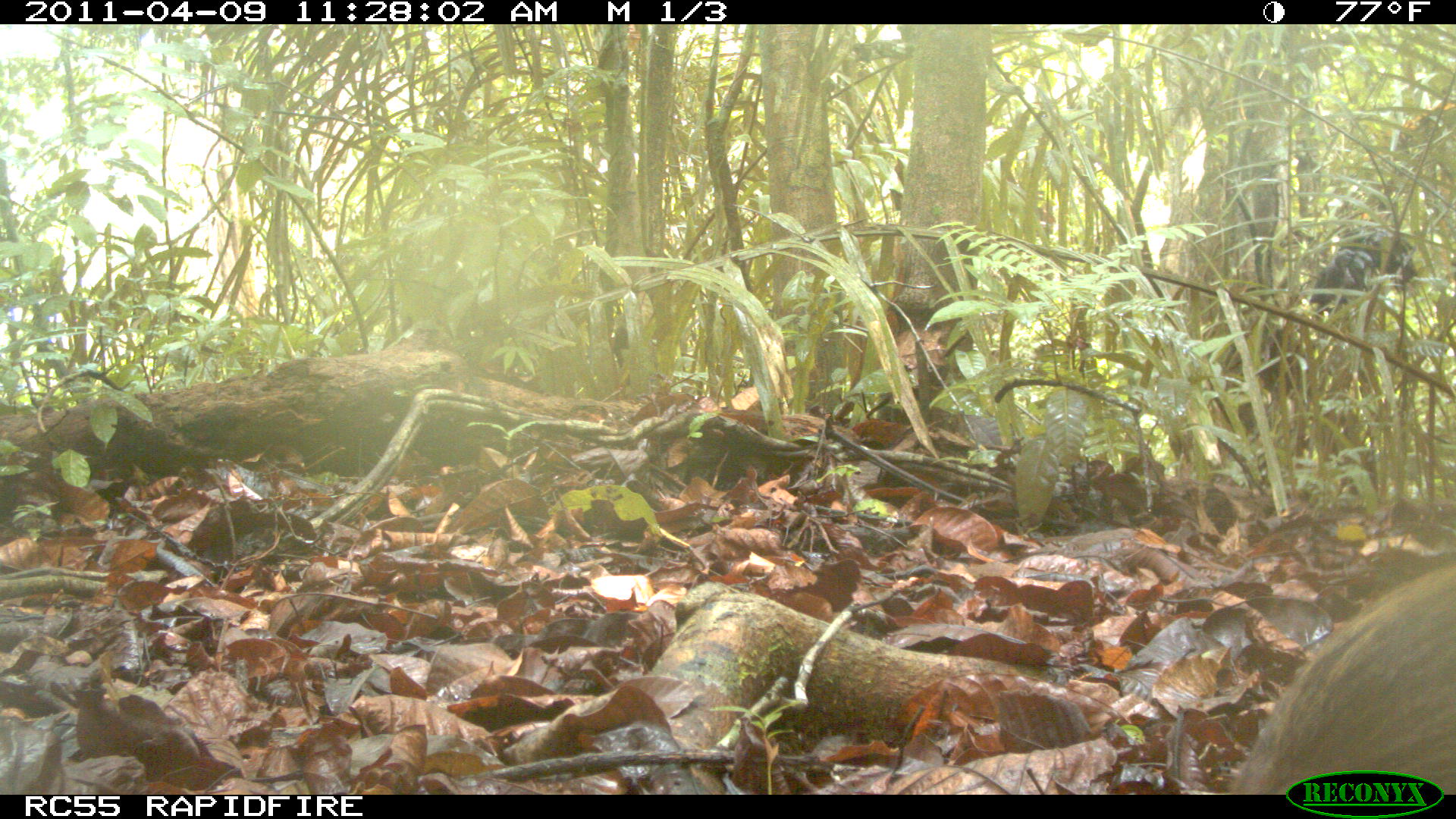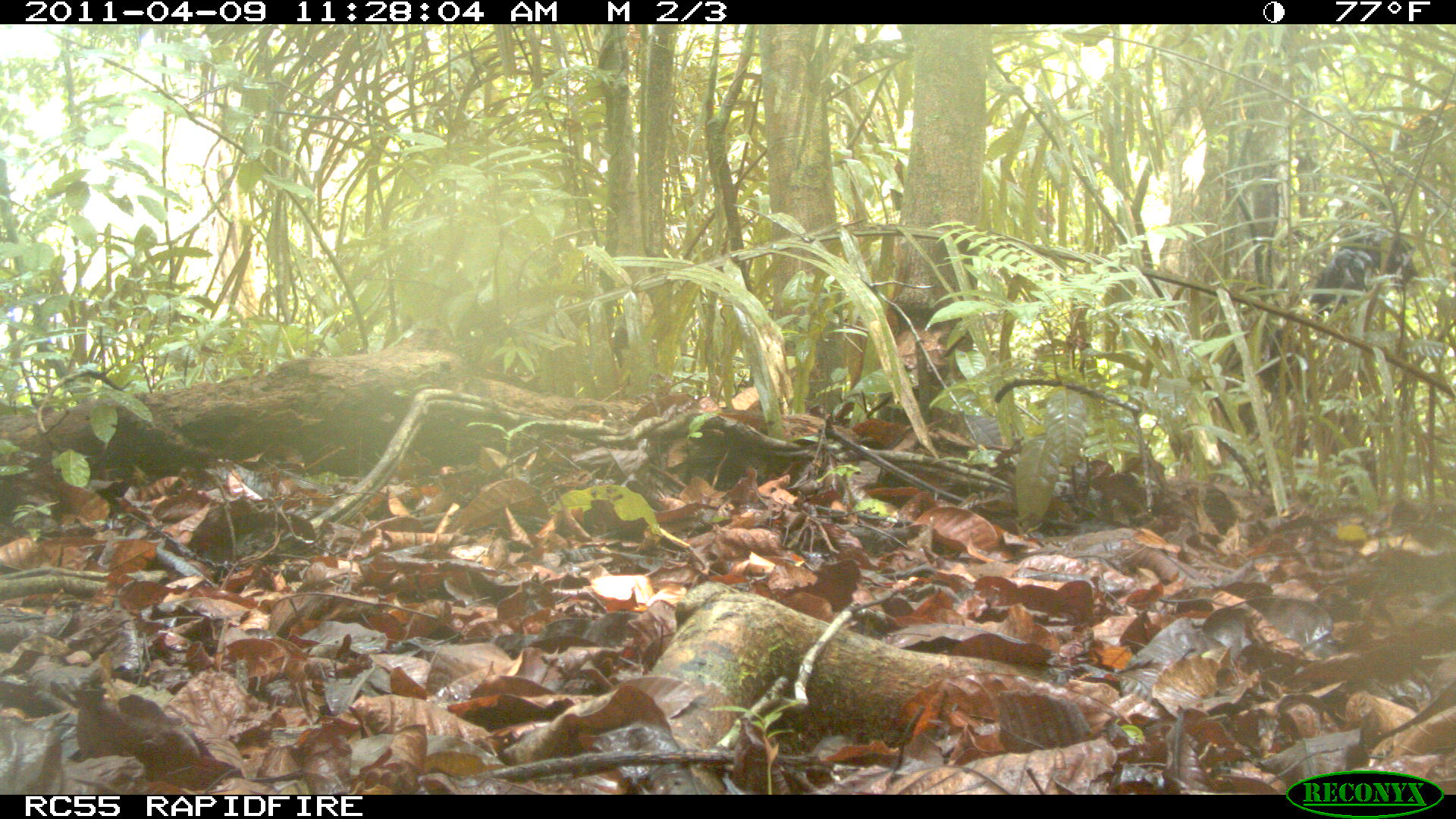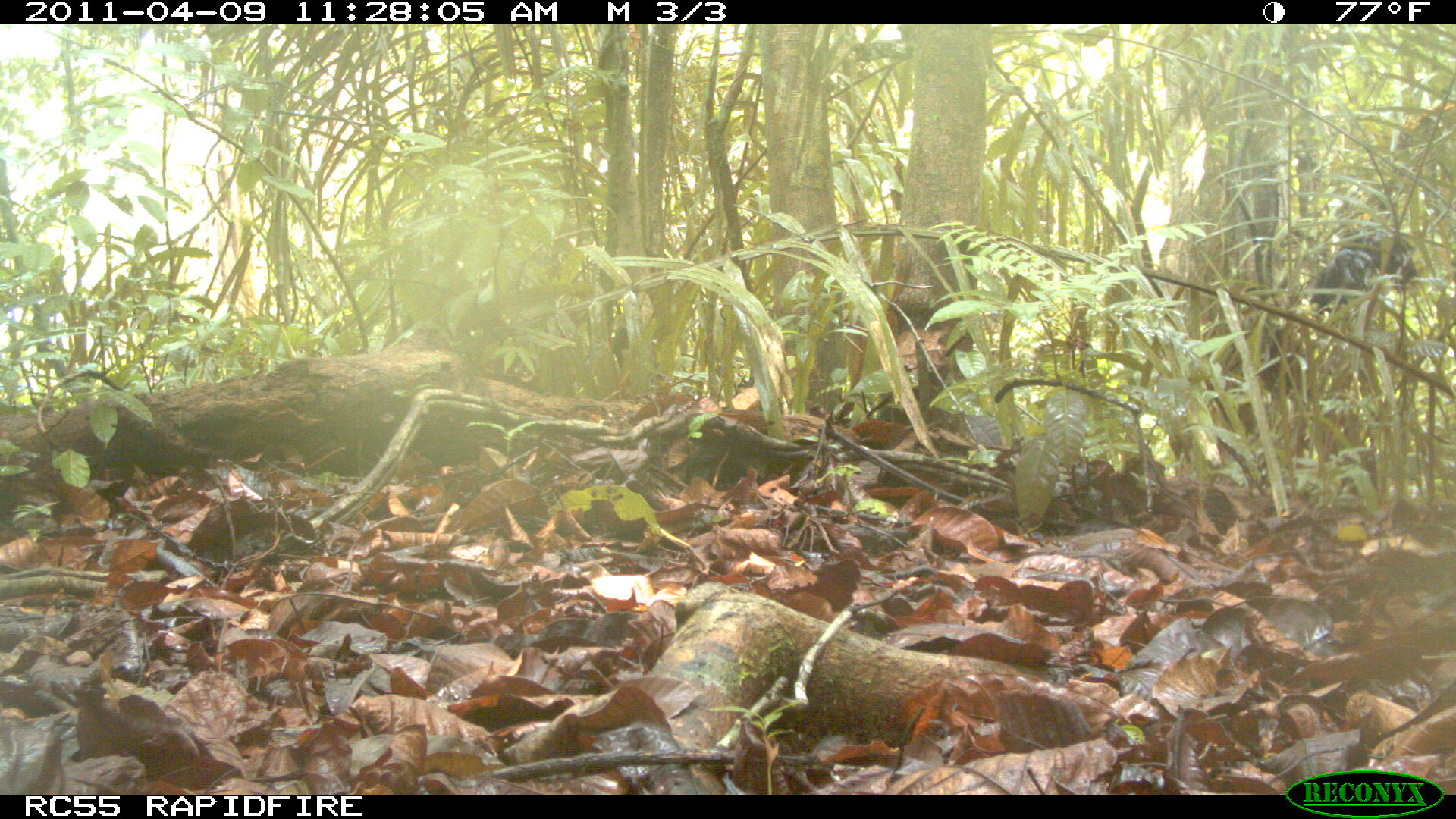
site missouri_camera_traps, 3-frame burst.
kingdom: Animalia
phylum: Chordata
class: Mammalia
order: Rodentia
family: Dasyproctidae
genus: Dasyprocta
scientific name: Dasyprocta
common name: agouti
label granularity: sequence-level